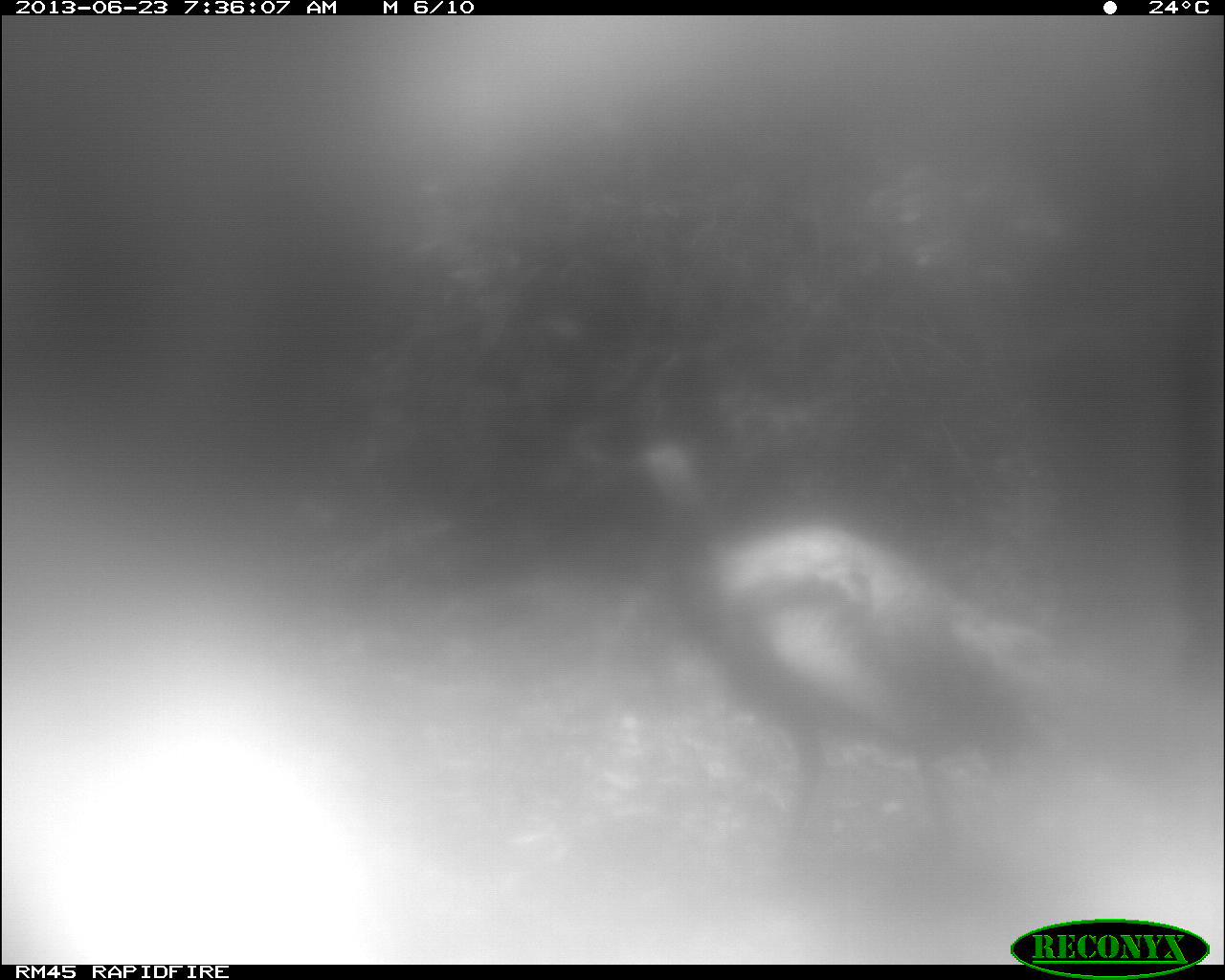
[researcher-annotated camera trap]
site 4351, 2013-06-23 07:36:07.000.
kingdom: Animalia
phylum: Chordata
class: Aves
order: Galliformes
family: Phasianidae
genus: Meleagris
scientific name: Meleagris ocellata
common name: ocellated turkey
Meleagris ocellata (ocellated turkey), count 1, sex male.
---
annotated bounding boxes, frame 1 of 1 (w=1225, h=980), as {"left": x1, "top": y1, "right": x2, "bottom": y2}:
meleagris ocellata: {"left": 632, "top": 441, "right": 1047, "bottom": 846}